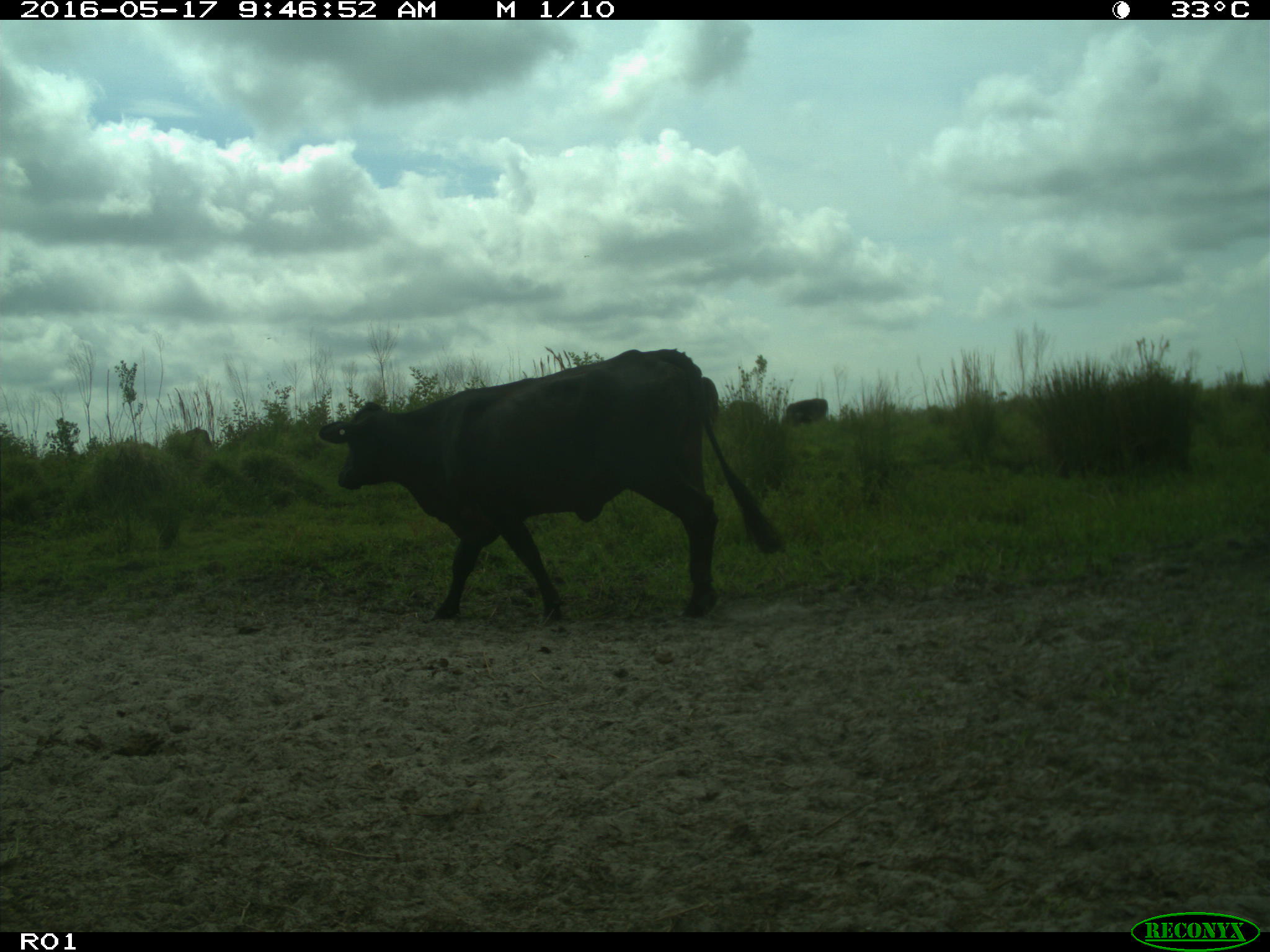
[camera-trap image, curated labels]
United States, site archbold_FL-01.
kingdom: Animalia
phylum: Chordata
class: Mammalia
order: Artiodactyla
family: Bovidae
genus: Bos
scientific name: Bos taurus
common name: domestic cow